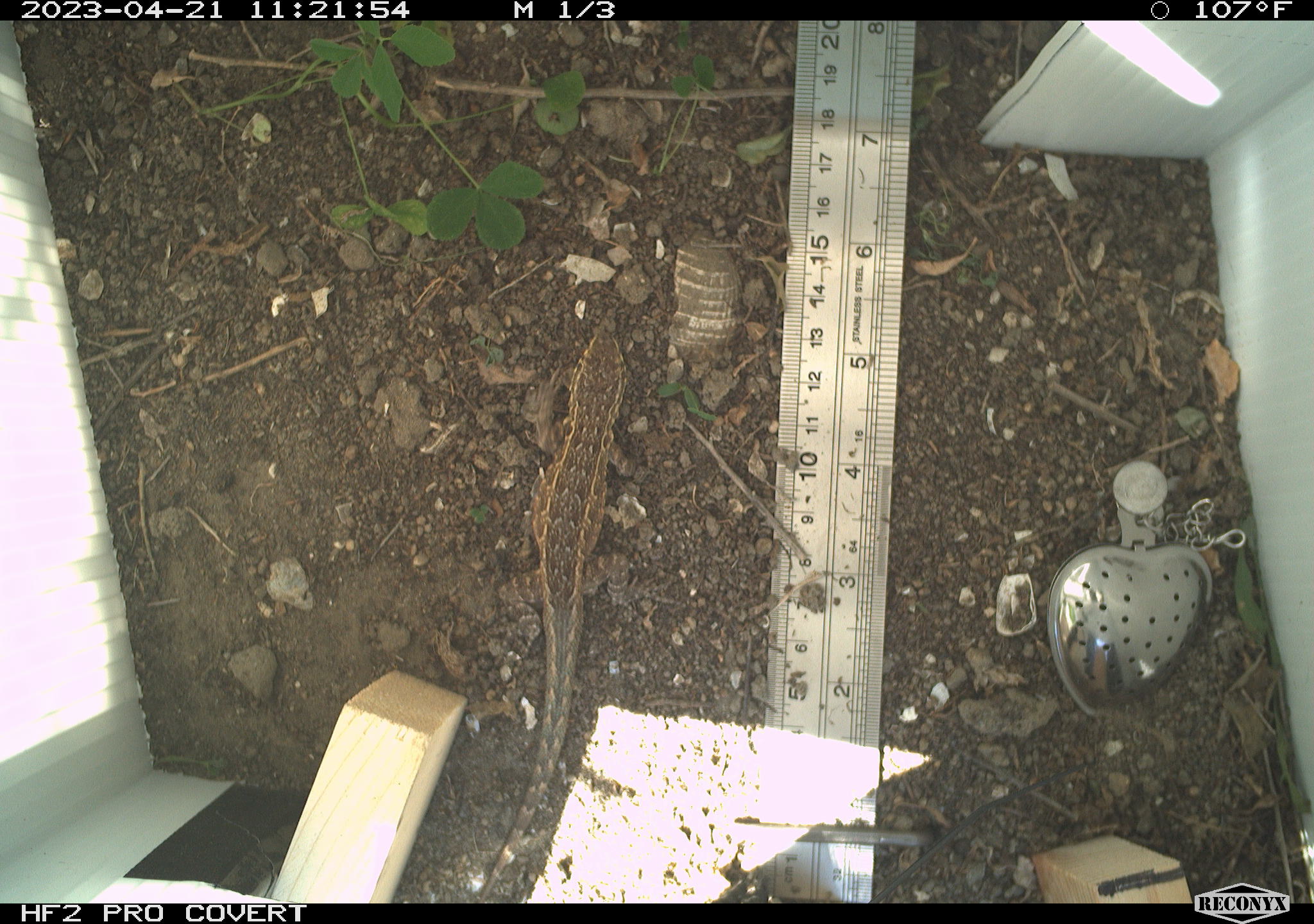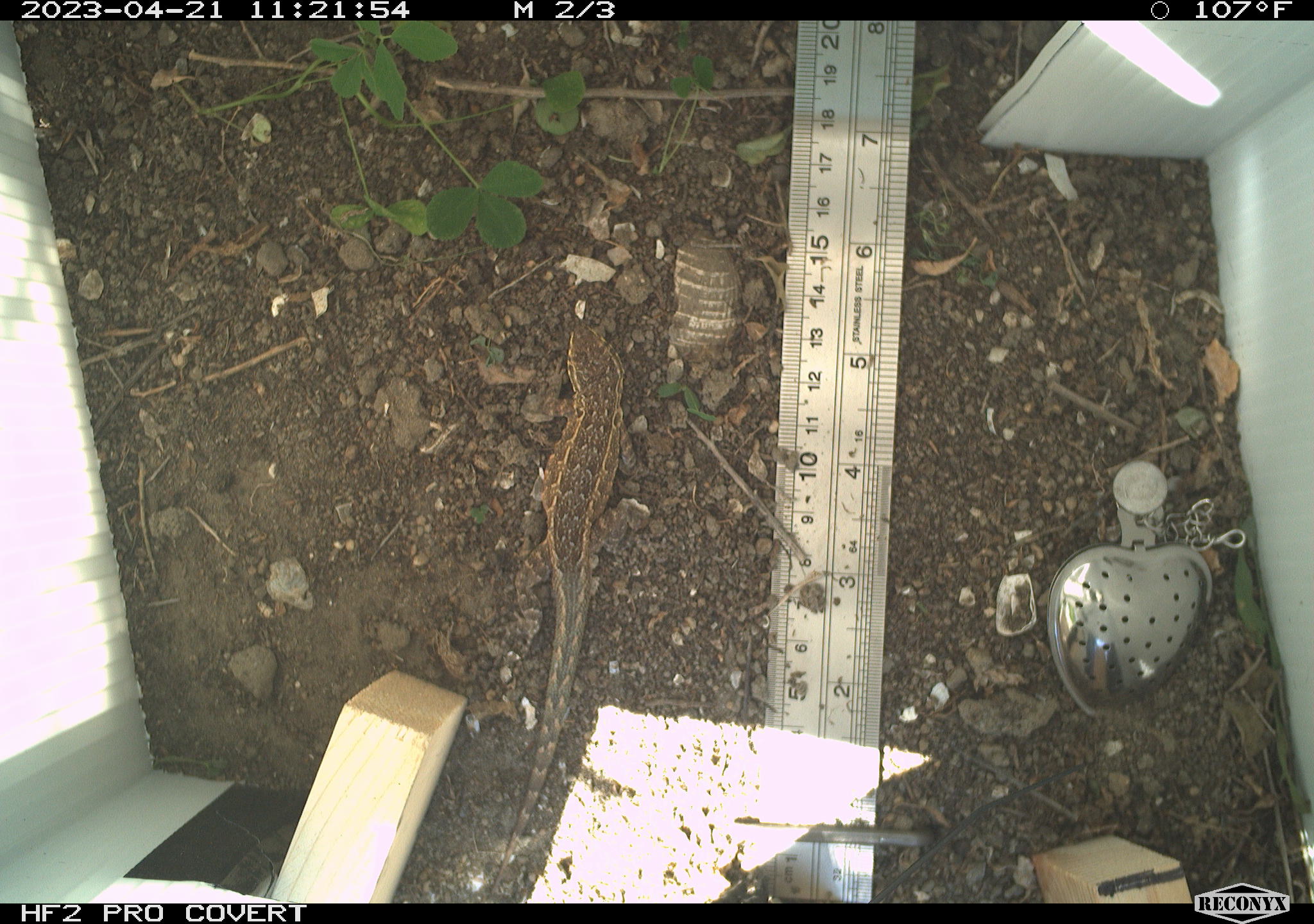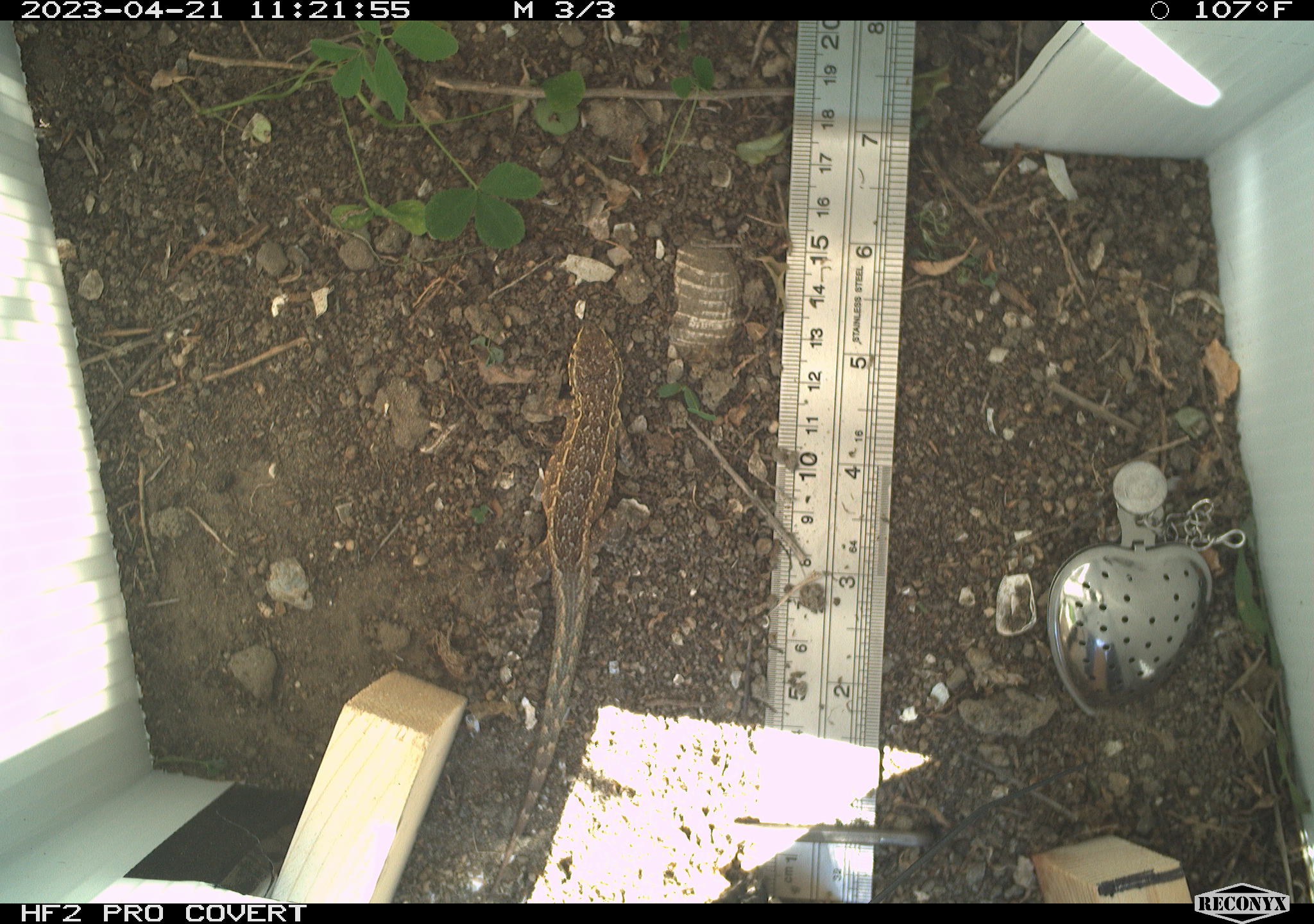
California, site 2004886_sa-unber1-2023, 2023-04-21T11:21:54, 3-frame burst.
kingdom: Animalia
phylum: Chordata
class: Reptilia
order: Squamata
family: Phrynosomatidae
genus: Sceloporus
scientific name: Sceloporus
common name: spiny lizards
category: sceloporus species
Sceloporus species (spiny lizards) (Sceloporus).